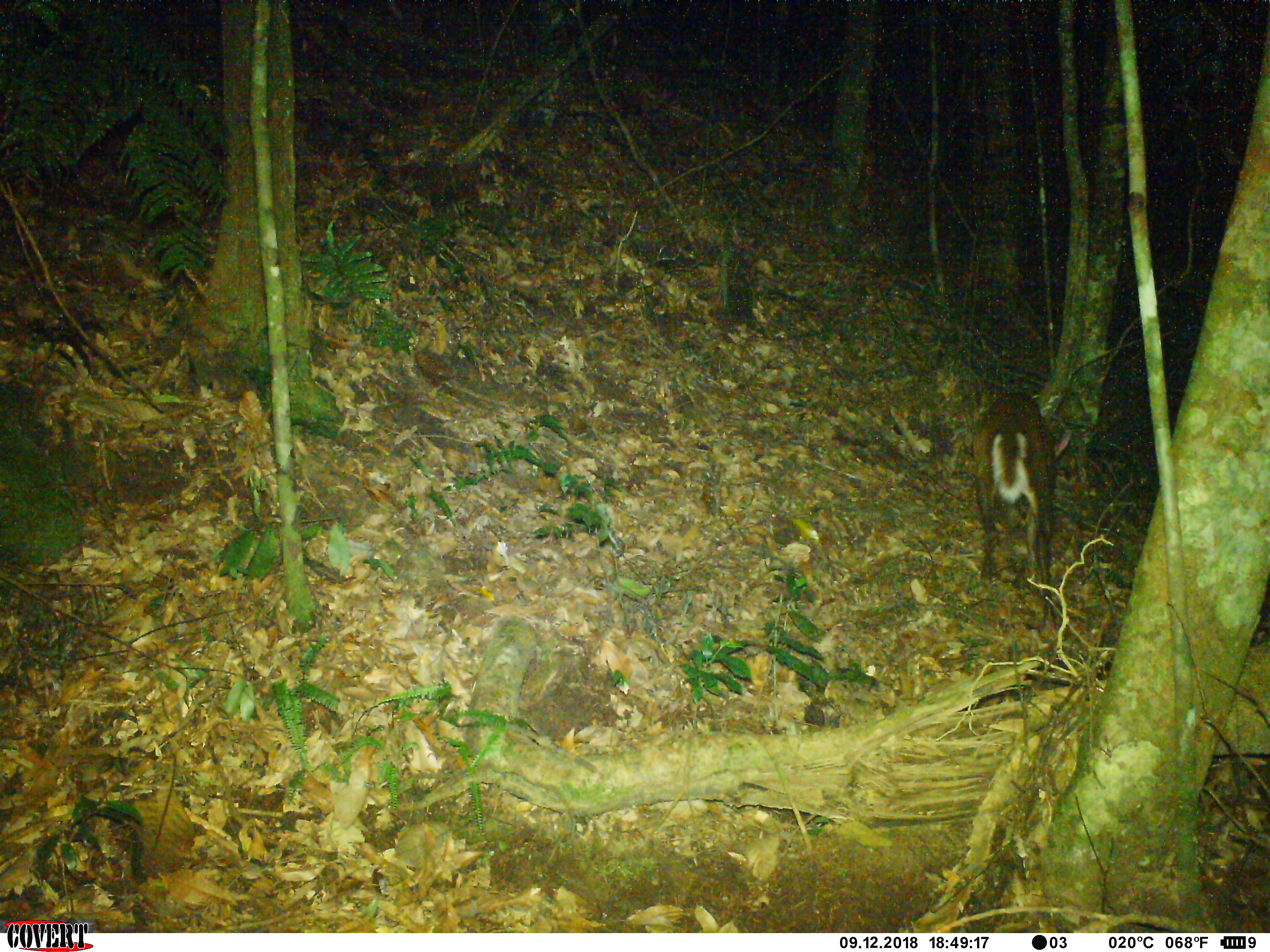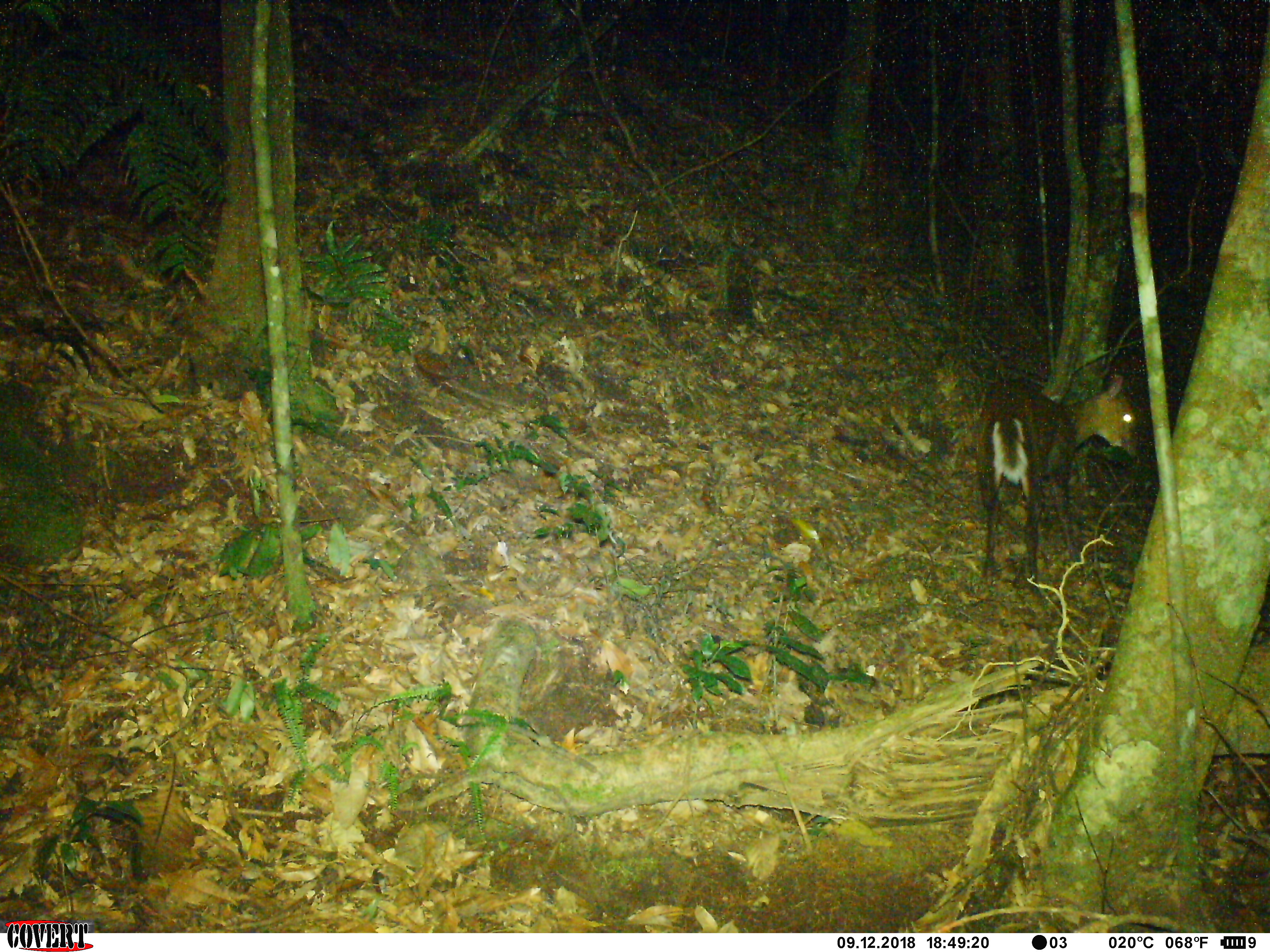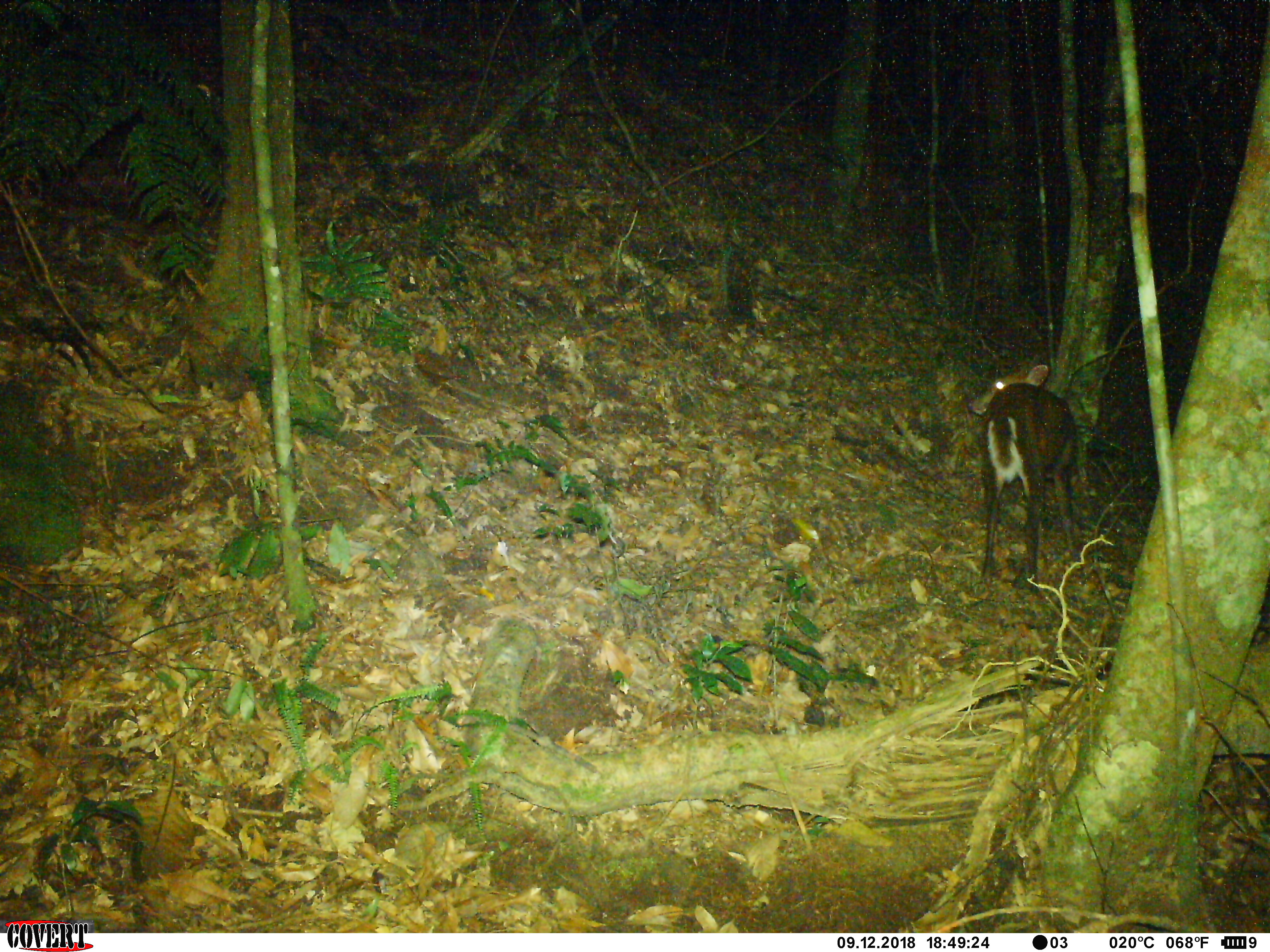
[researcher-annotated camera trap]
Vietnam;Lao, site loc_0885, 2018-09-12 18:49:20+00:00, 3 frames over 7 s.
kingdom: Animalia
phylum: Chordata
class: Mammalia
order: Artiodactyla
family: Cervidae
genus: Muntiacus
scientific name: Muntiacus rooseveltorum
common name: roosevelt's muntjac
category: roosevelts muntjac group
Roosevelts muntjac group (roosevelt's muntjac) (Muntiacus rooseveltorum). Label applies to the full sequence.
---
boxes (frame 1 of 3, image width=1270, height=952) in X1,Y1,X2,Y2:
roosevelts muntjac group: 969,389,1075,637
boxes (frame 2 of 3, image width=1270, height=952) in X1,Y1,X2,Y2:
roosevelts muntjac group: 970,368,1142,602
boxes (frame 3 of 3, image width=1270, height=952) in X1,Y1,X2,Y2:
roosevelts muntjac group: 961,359,1089,598